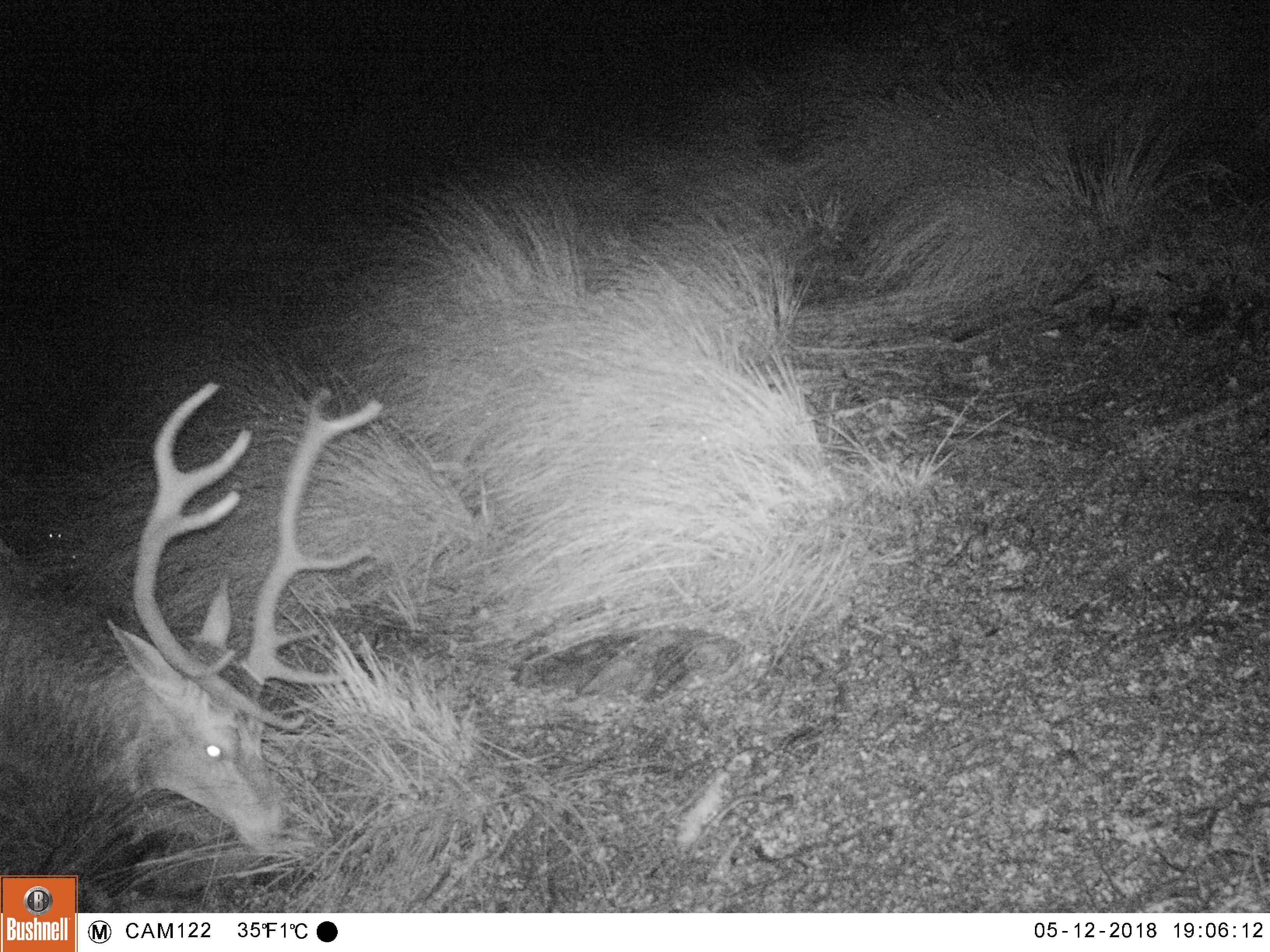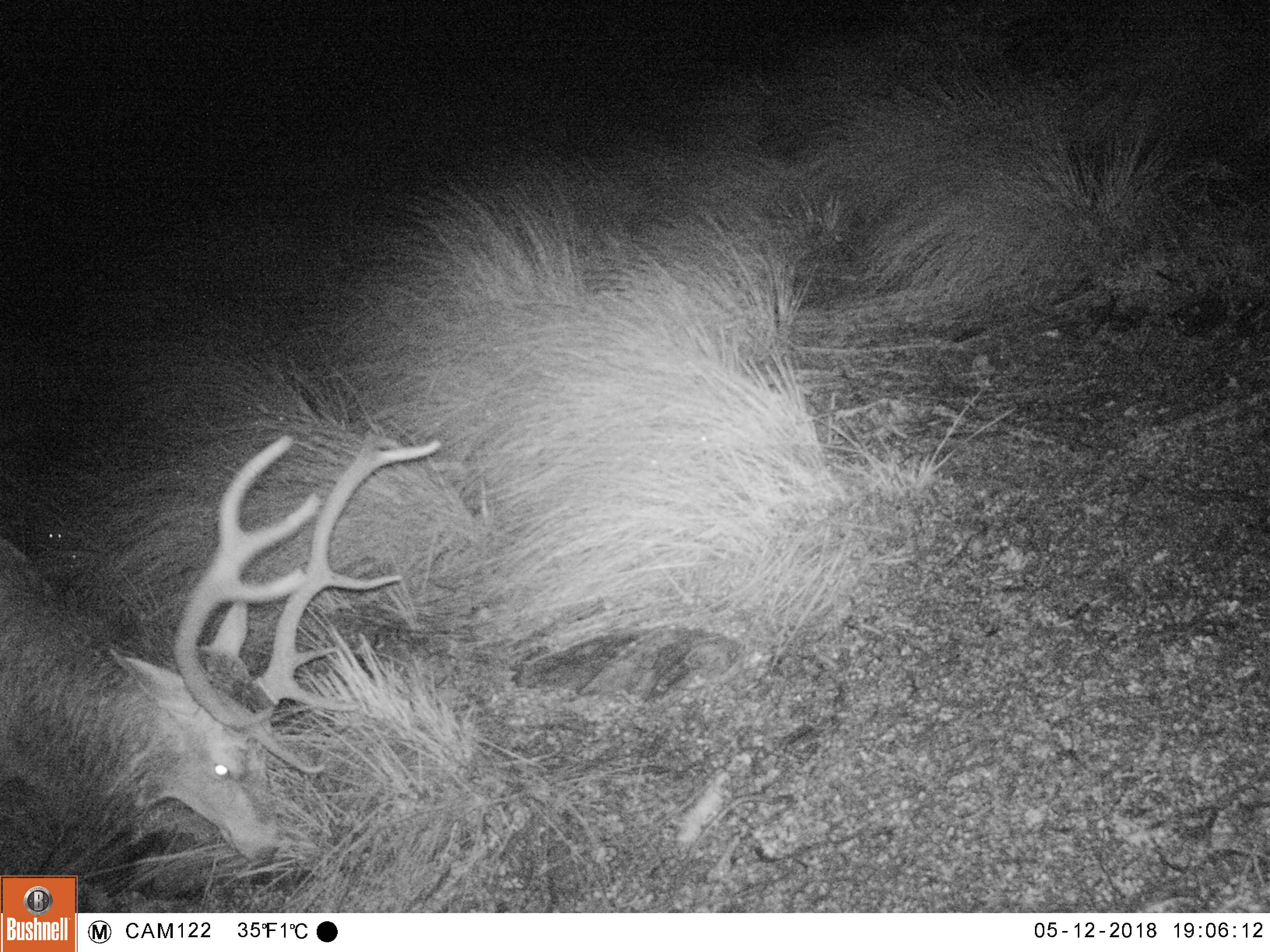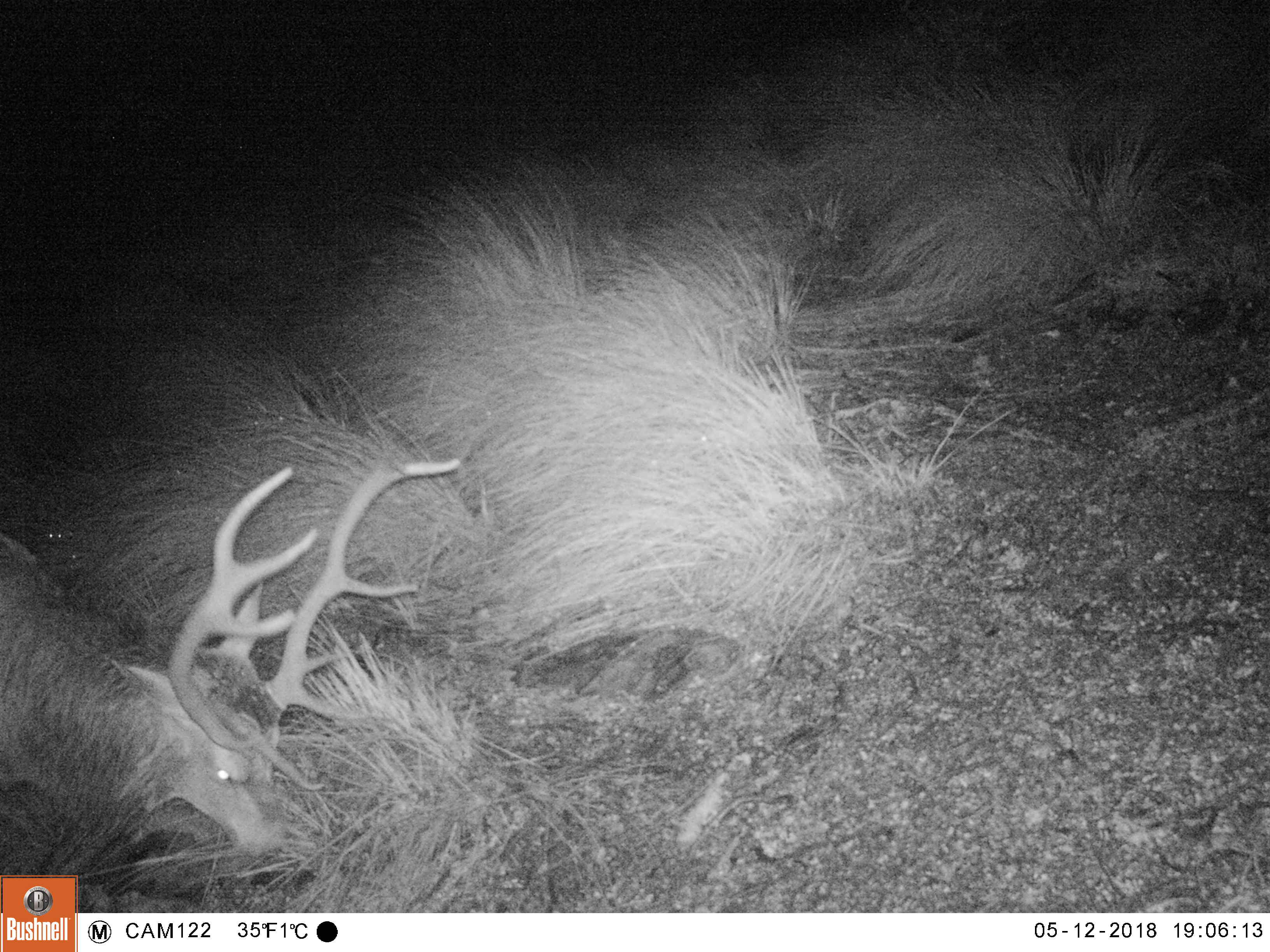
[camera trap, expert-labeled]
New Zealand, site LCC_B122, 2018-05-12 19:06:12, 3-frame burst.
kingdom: Animalia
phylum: Chordata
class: Mammalia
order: Artiodactyla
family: Cervidae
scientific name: Cervidae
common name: deer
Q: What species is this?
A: Deer (Cervidae).